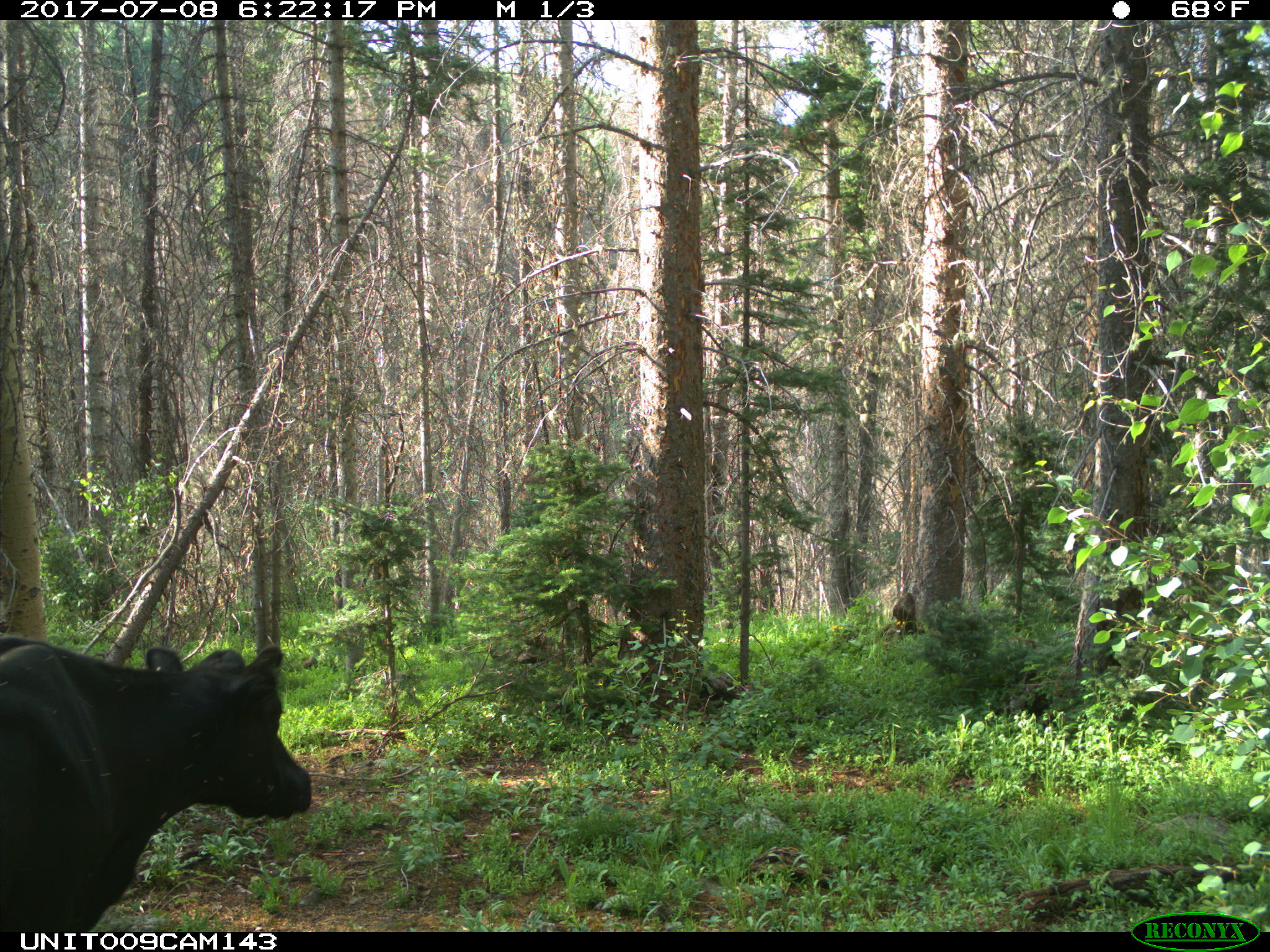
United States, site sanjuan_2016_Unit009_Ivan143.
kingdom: Animalia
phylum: Chordata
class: Mammalia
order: Artiodactyla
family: Bovidae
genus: Bos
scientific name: Bos taurus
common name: domestic cow